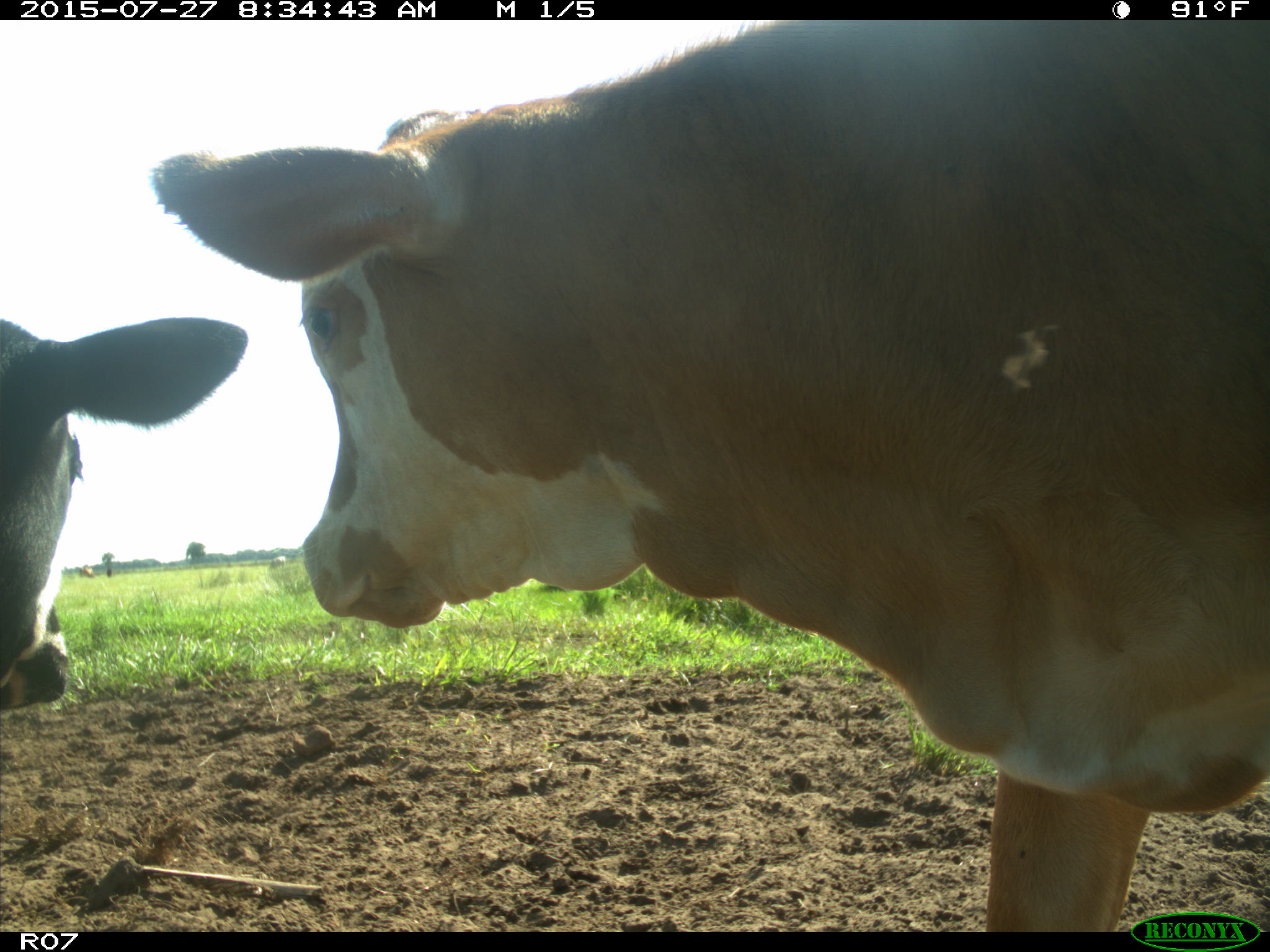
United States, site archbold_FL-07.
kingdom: Animalia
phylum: Chordata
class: Mammalia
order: Artiodactyla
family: Bovidae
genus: Bos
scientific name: Bos taurus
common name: domestic cow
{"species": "Bos taurus (domestic cow)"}